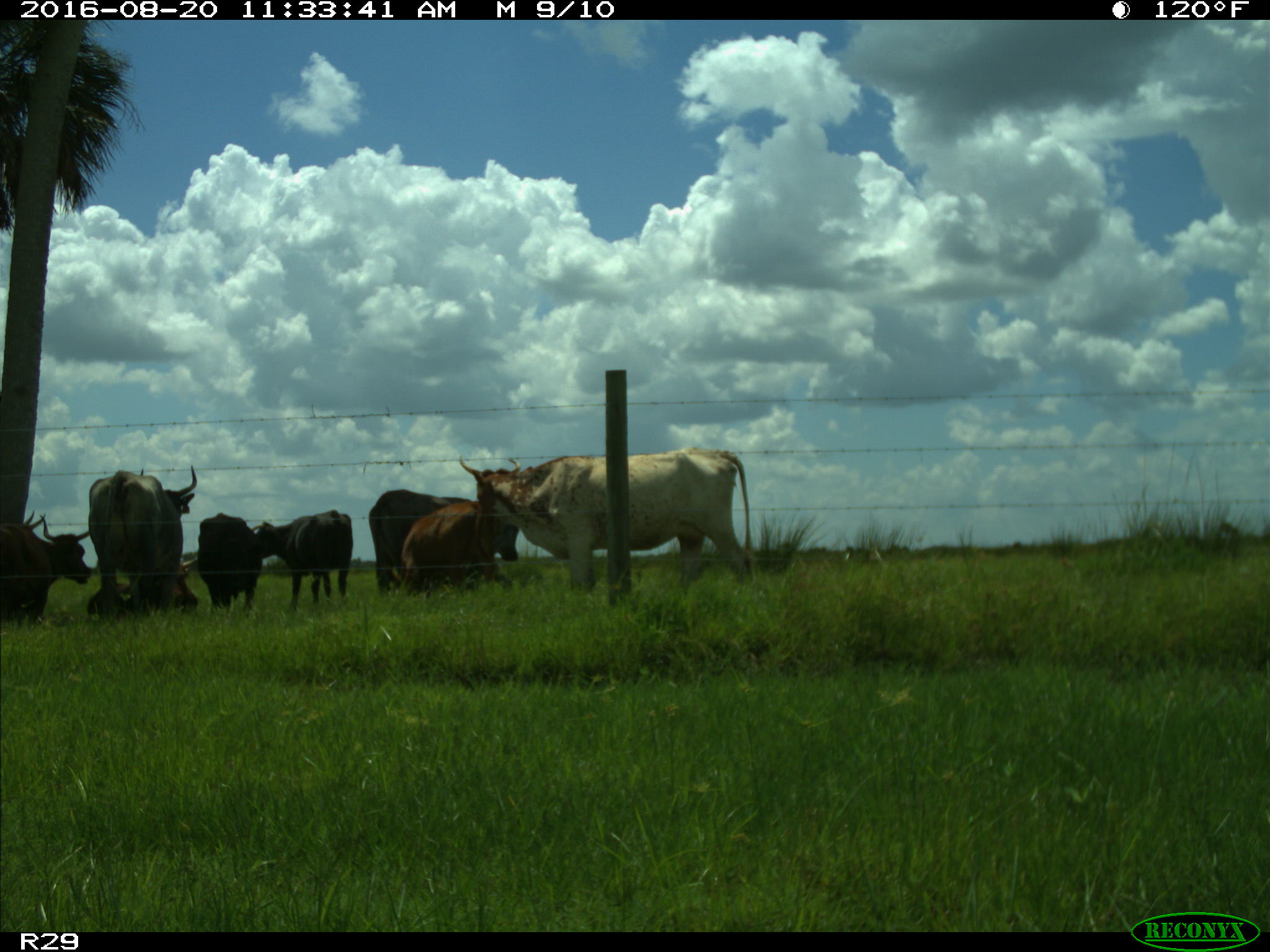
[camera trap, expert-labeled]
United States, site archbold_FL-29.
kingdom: Animalia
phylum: Chordata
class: Mammalia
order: Artiodactyla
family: Bovidae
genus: Bos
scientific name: Bos taurus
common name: domestic cow